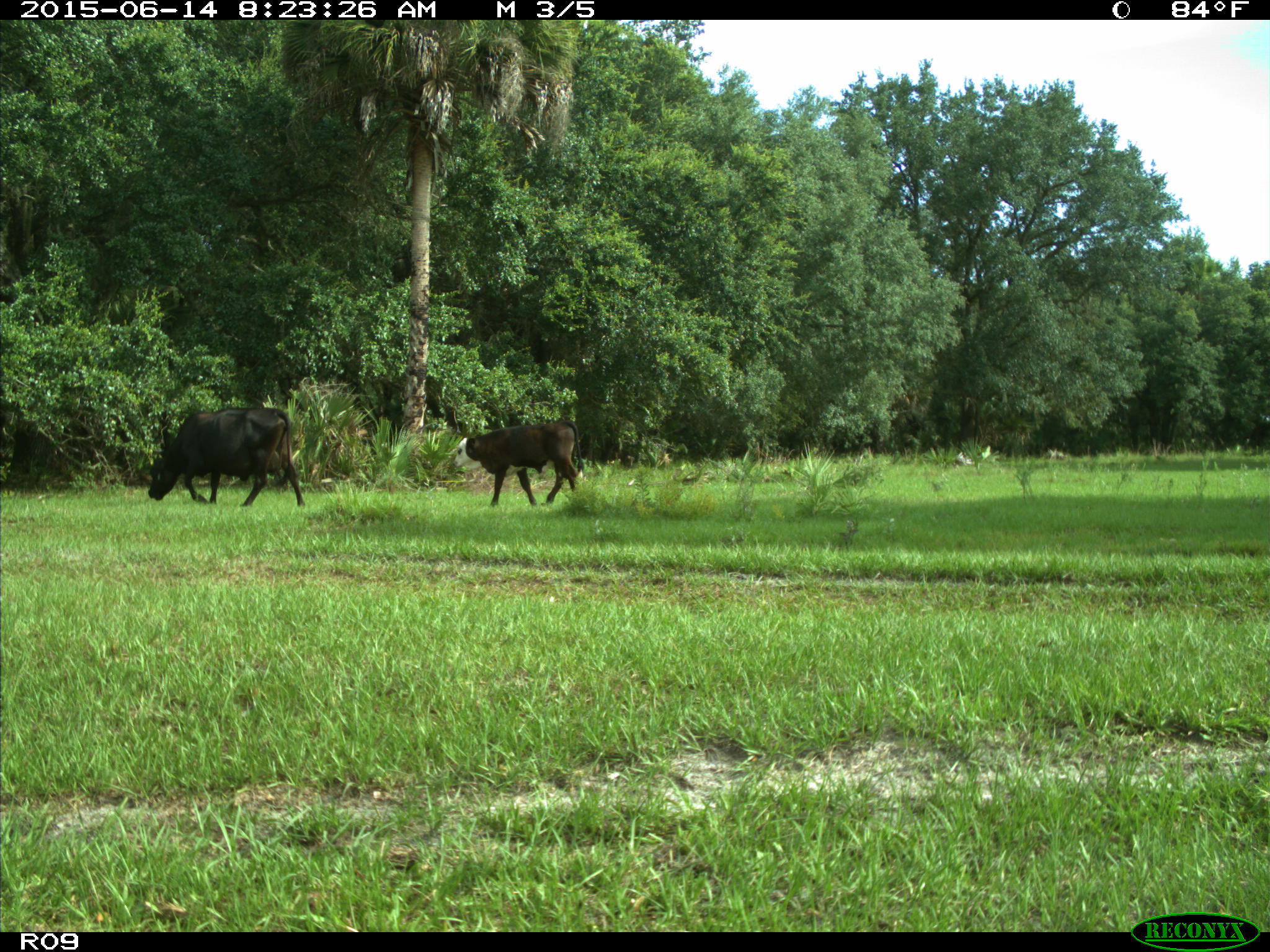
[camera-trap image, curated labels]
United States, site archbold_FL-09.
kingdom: Animalia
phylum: Chordata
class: Mammalia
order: Artiodactyla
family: Bovidae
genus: Bos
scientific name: Bos taurus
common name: domestic cow